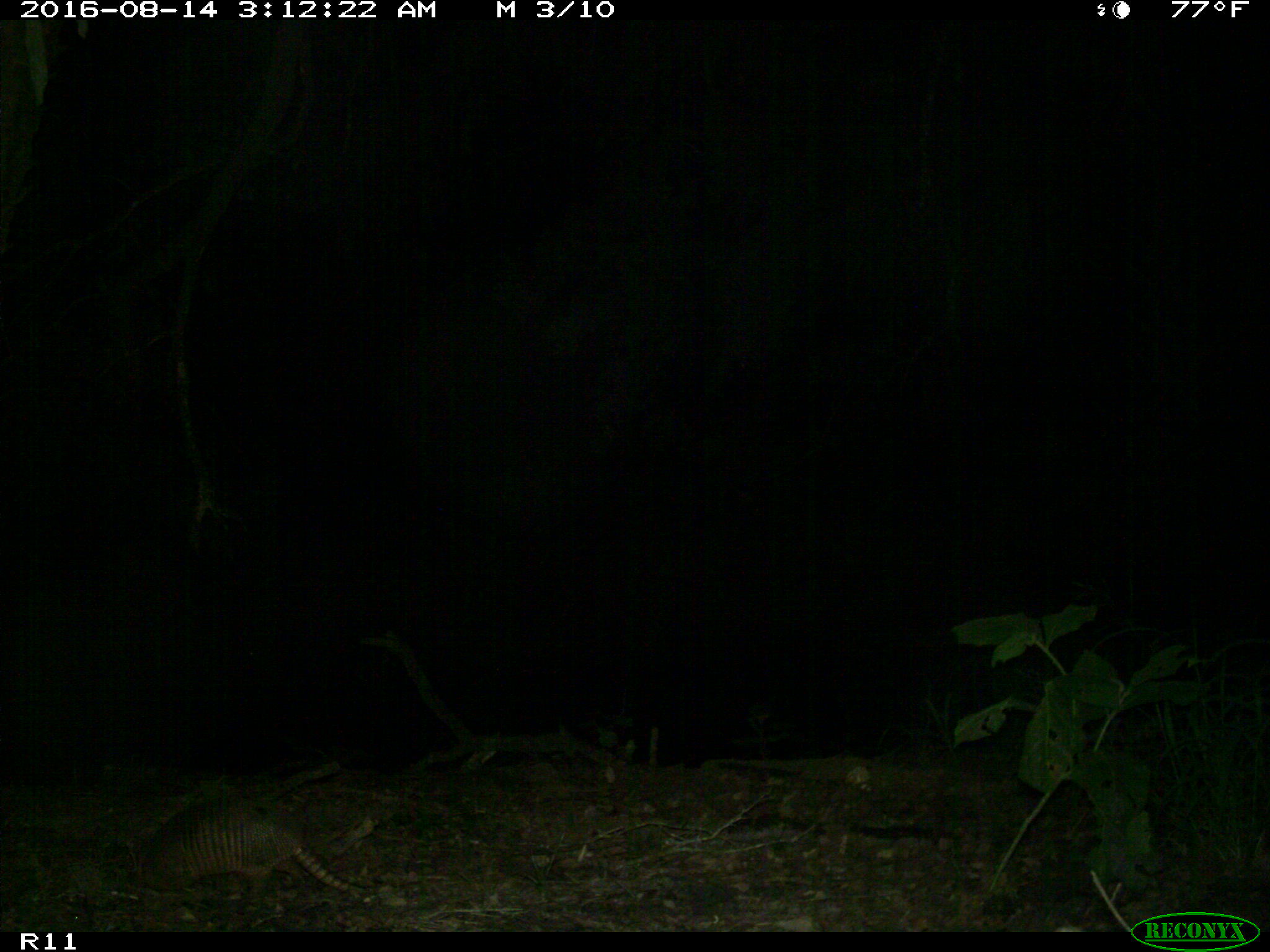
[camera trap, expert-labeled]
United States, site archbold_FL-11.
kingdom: Animalia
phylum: Chordata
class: Mammalia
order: Cingulata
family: Dasypodidae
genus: Dasypus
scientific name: Dasypus novemcinctus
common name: nine-banded armadillo